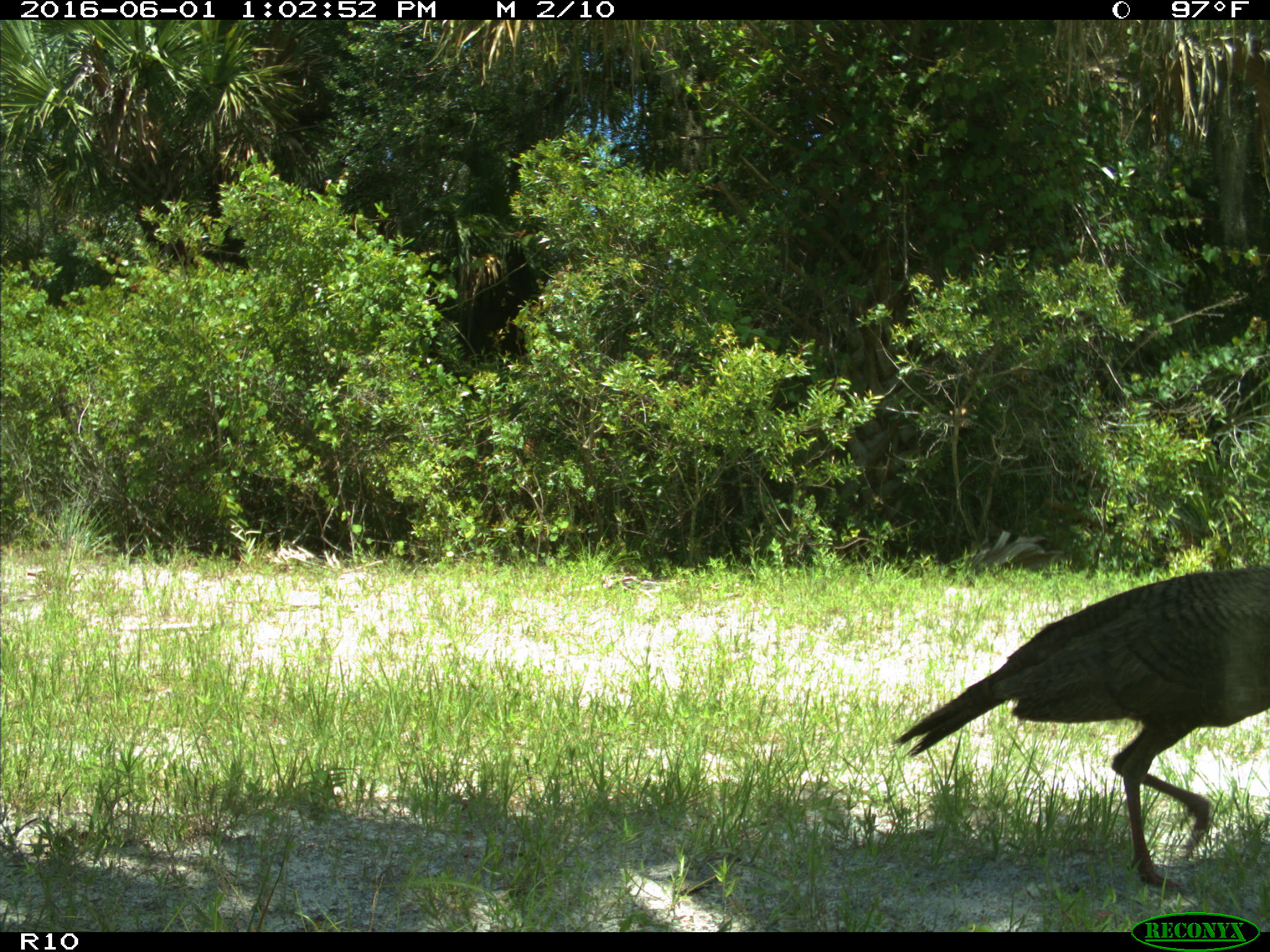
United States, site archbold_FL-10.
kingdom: Animalia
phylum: Chordata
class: Aves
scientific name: Aves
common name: birds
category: unidentified bird